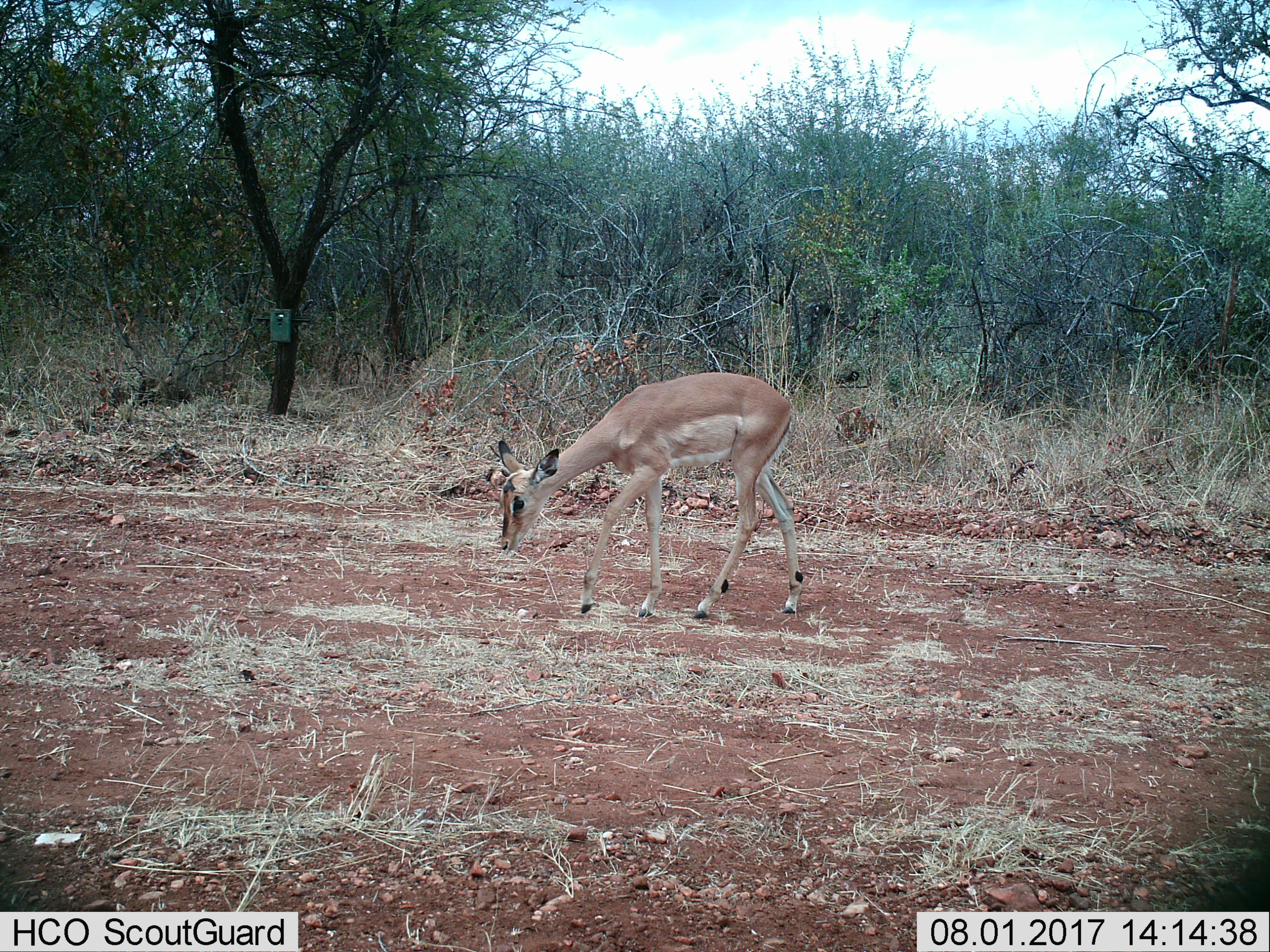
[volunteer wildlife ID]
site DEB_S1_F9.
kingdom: Animalia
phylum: Chordata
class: Mammalia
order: Artiodactyla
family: Bovidae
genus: Aepyceros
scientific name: Aepyceros melampus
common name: impala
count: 1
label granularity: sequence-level